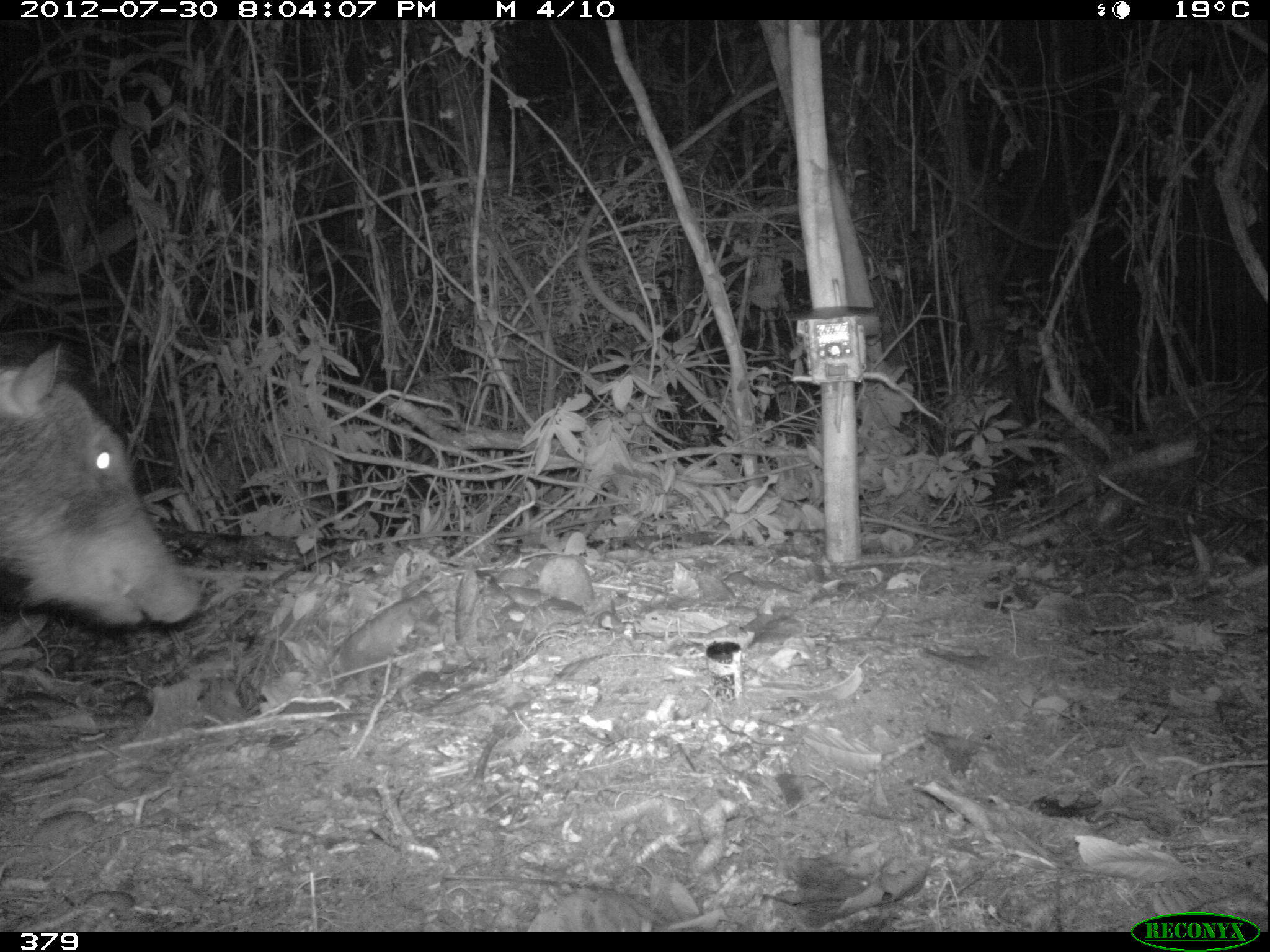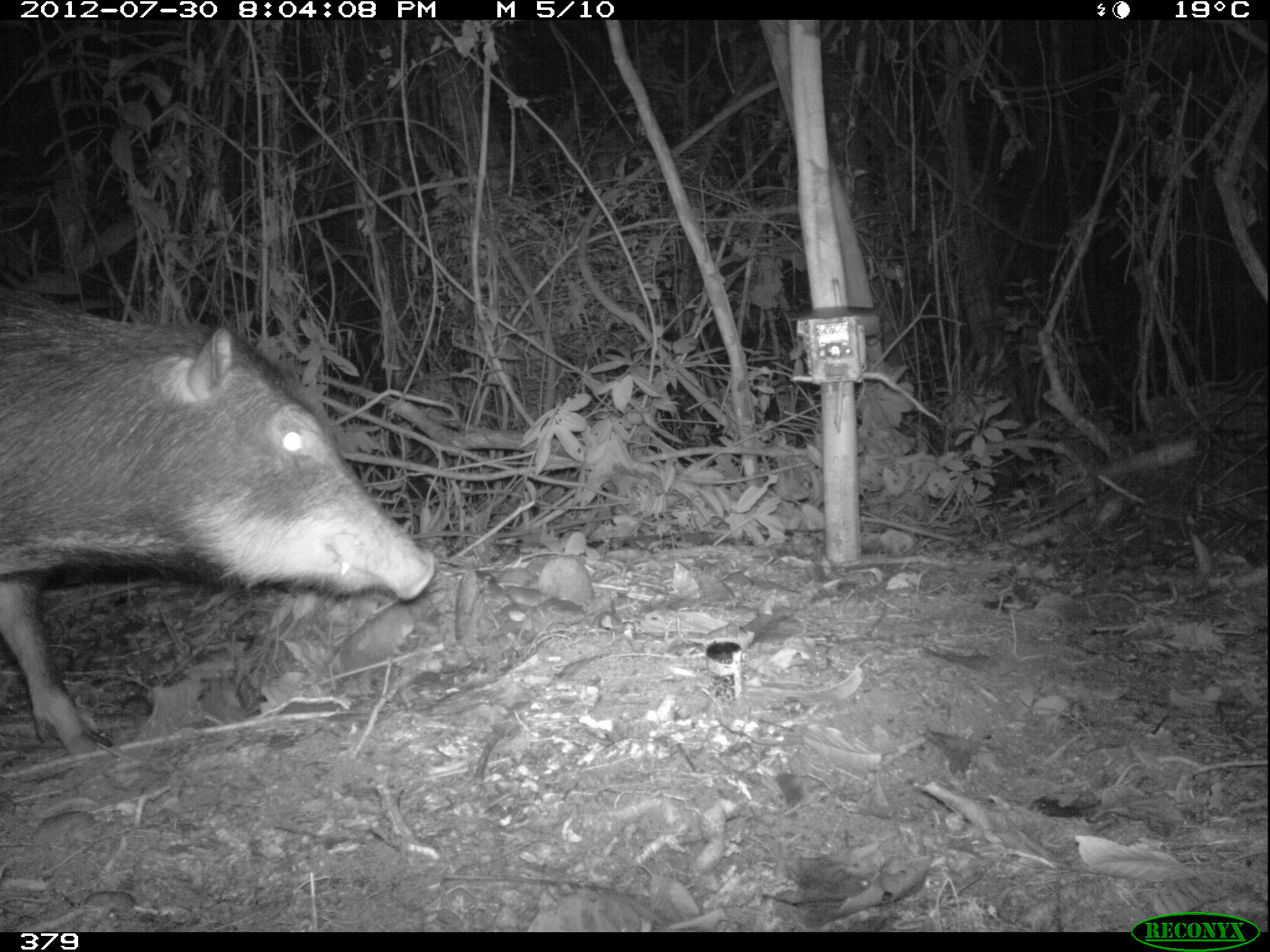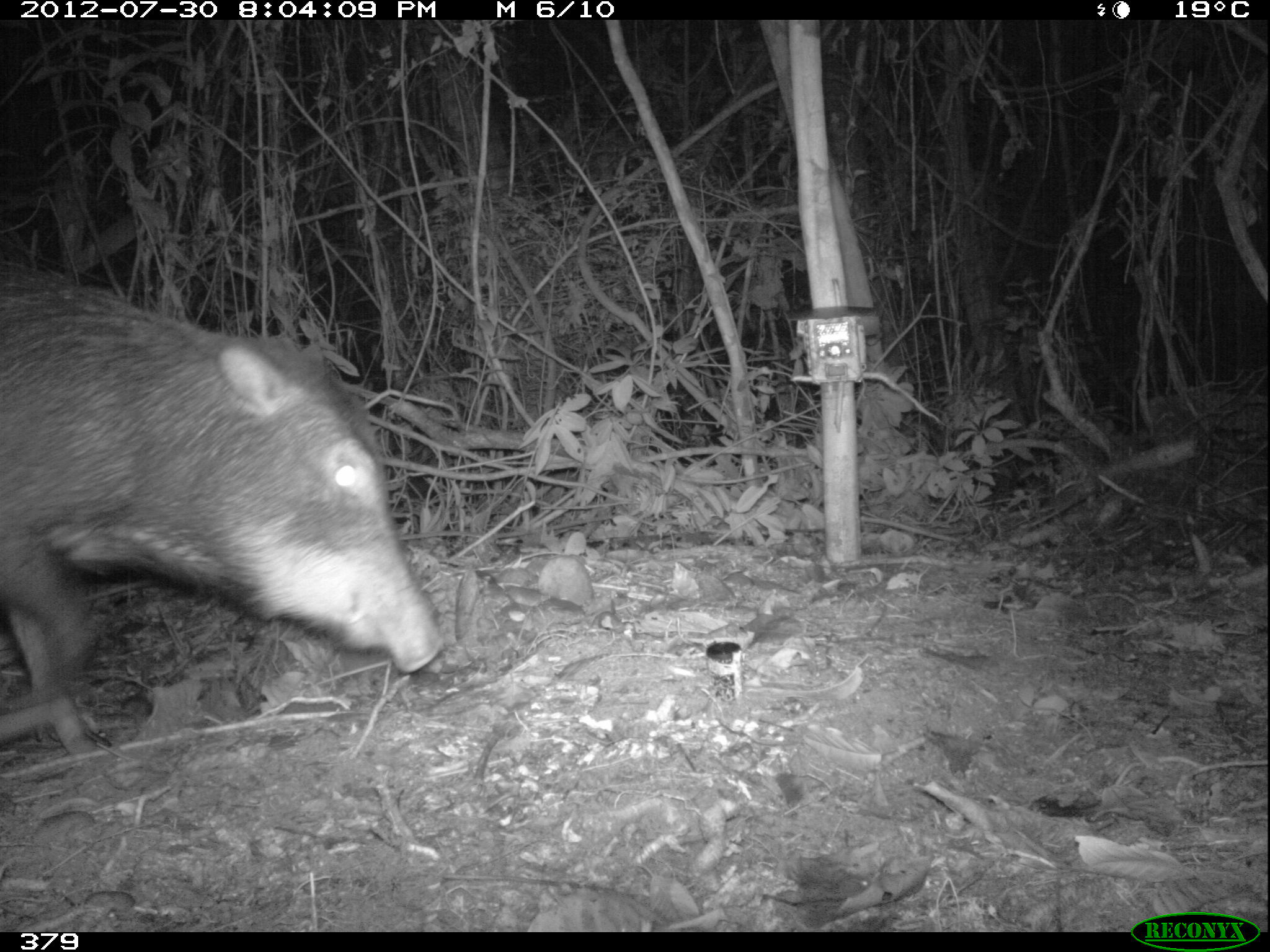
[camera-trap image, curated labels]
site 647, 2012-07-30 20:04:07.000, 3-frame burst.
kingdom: Animalia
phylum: Chordata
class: Mammalia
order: Artiodactyla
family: Tayassuidae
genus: Tayassu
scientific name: Tayassu pecari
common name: white-lipped peccary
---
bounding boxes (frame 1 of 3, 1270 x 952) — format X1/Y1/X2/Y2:
tayassu pecari: 0/348/200/623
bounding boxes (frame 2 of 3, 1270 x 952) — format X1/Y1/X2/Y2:
tayassu pecari: 0/294/432/751